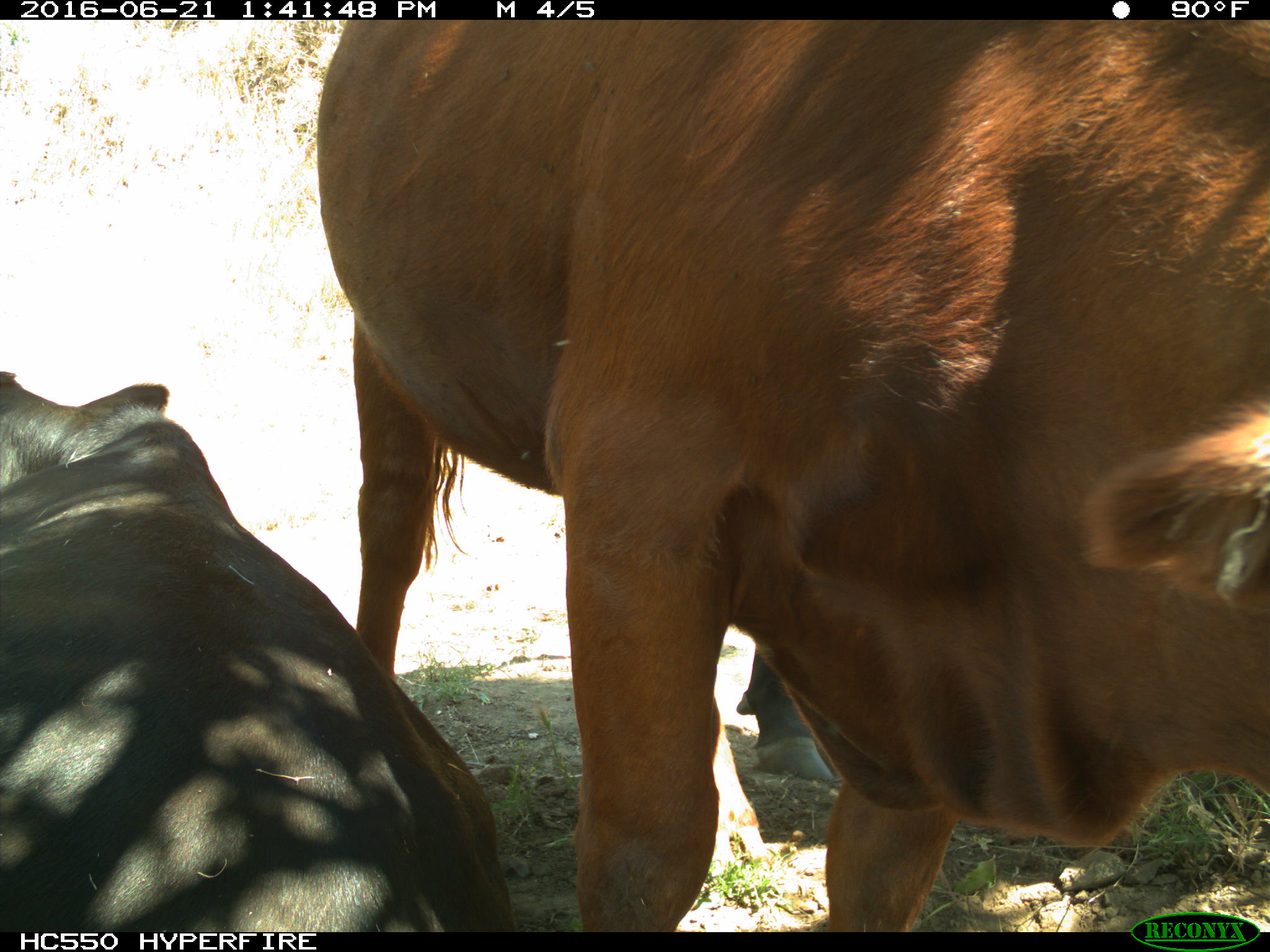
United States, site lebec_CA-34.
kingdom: Animalia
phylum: Chordata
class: Mammalia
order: Artiodactyla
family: Bovidae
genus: Bos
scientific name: Bos taurus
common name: domestic cow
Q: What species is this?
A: Bos taurus (domestic cow).